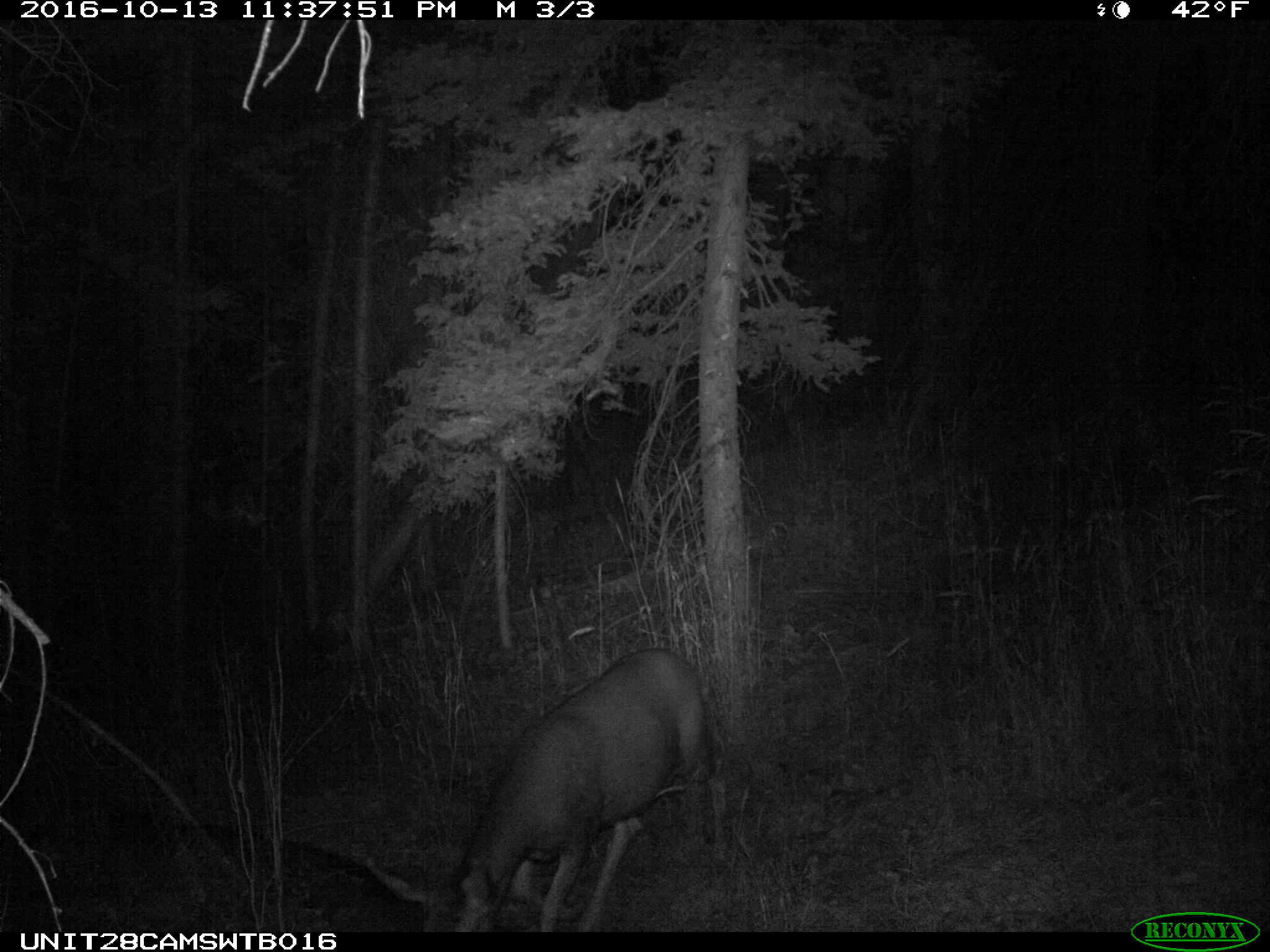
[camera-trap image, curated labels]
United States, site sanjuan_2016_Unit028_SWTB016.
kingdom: Animalia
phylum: Chordata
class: Mammalia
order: Artiodactyla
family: Cervidae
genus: Odocoileus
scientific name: Odocoileus hemionus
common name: mule deer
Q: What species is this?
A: Odocoileus hemionus (mule deer).